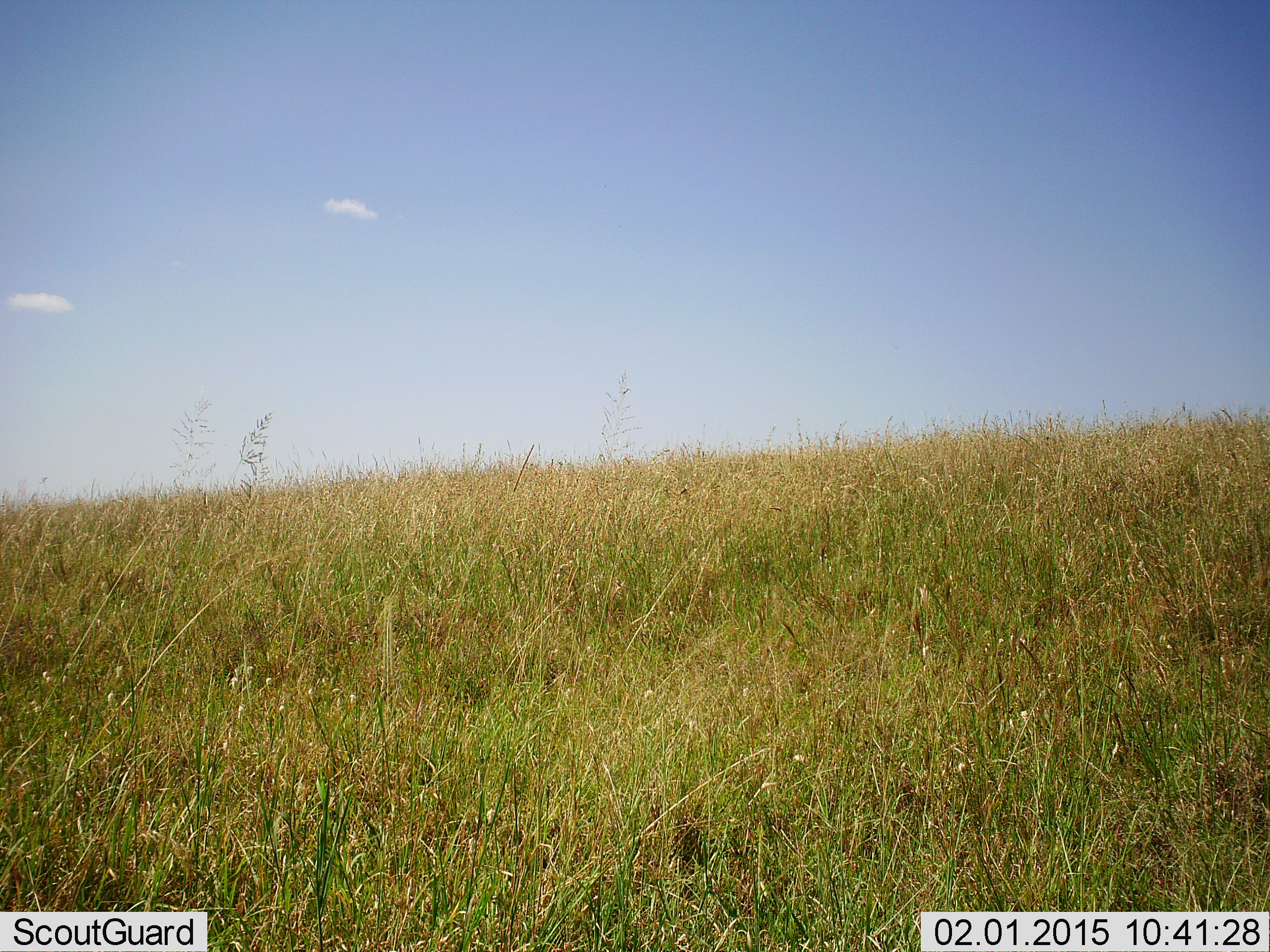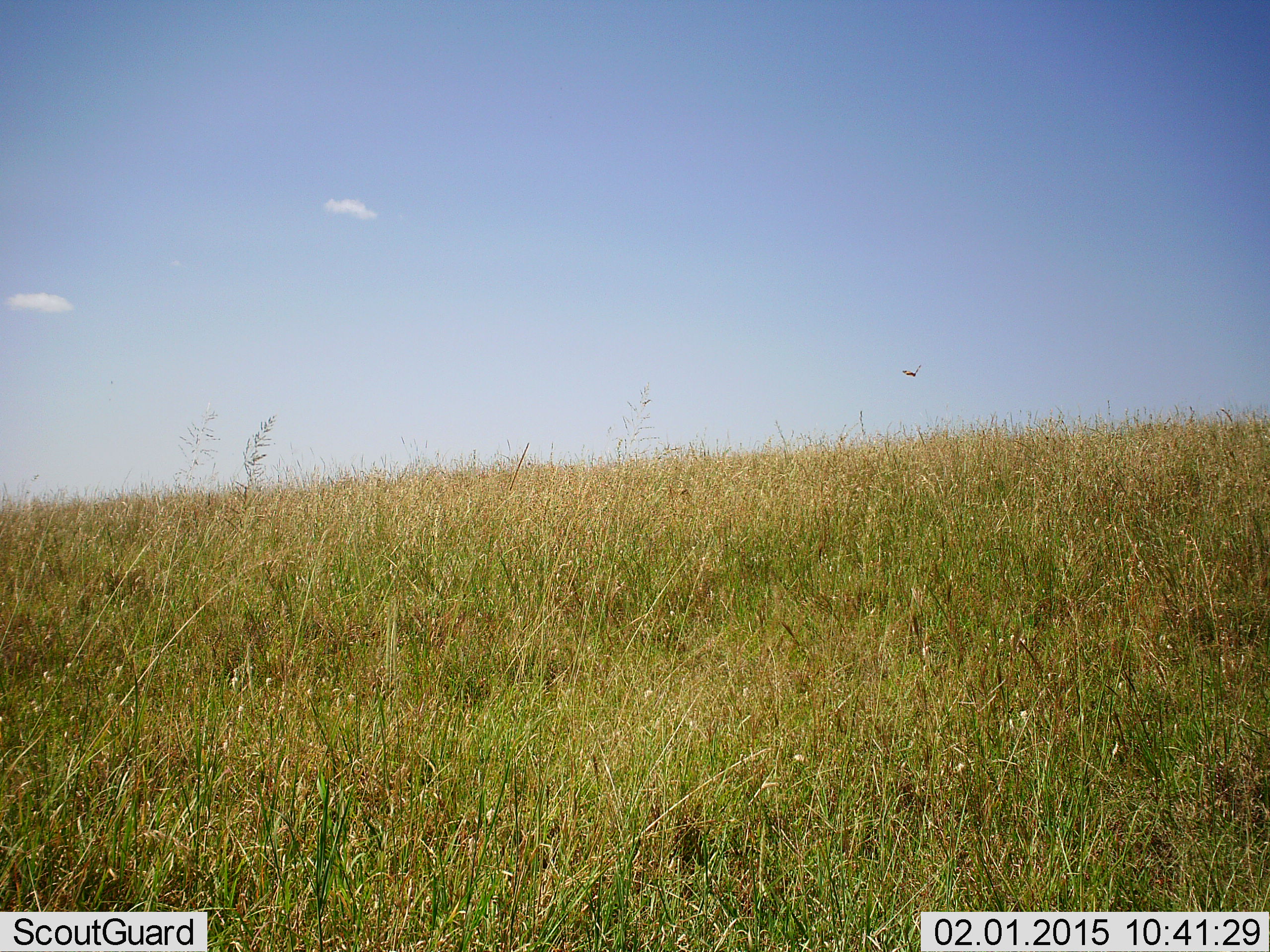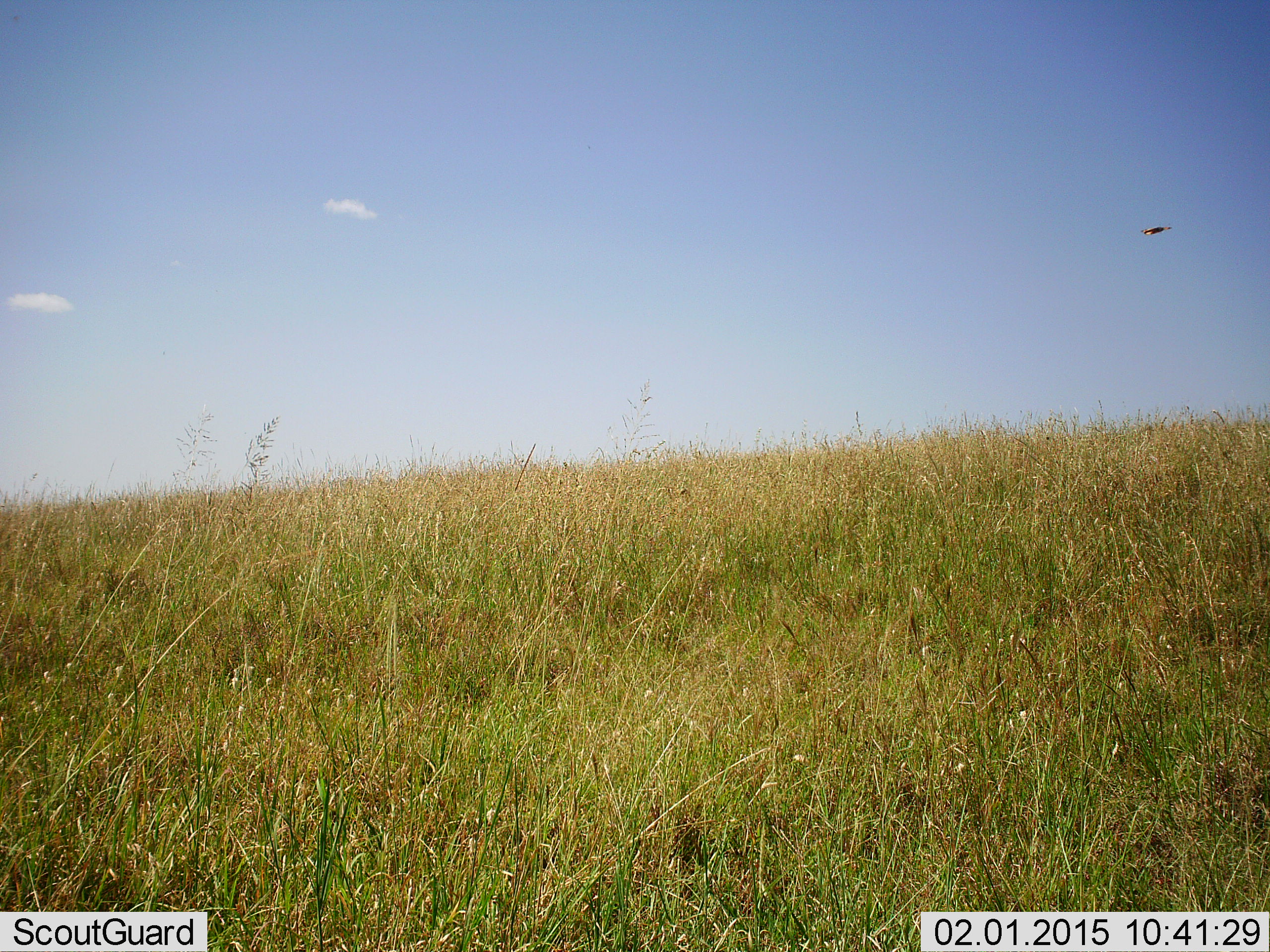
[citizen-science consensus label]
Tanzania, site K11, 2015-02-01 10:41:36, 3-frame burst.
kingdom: Animalia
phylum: Chordata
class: Aves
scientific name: Aves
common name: bird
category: otherbird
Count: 1.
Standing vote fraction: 0%.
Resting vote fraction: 0%.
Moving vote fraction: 100%.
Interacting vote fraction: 0%.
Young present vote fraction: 0%.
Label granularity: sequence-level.